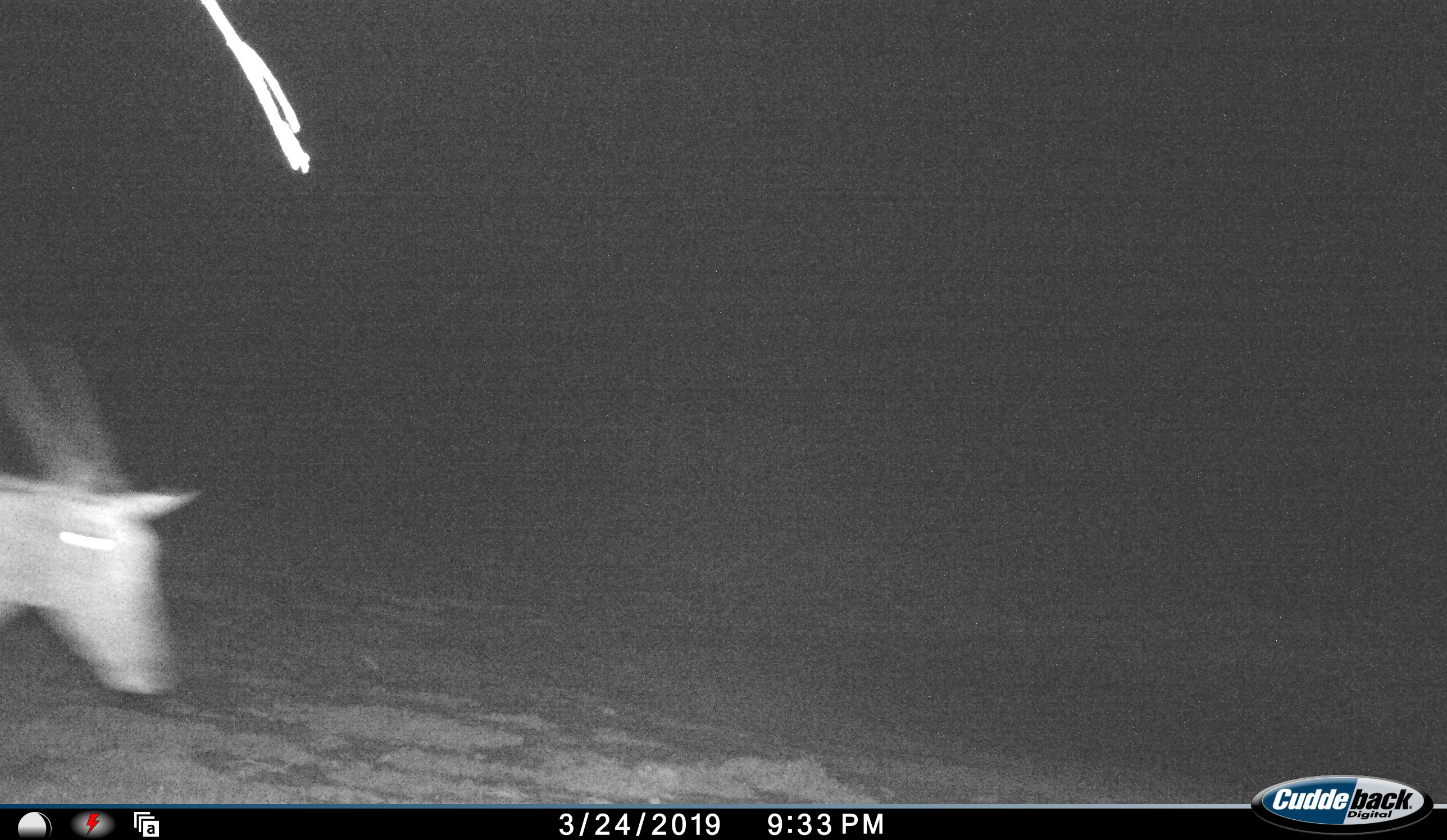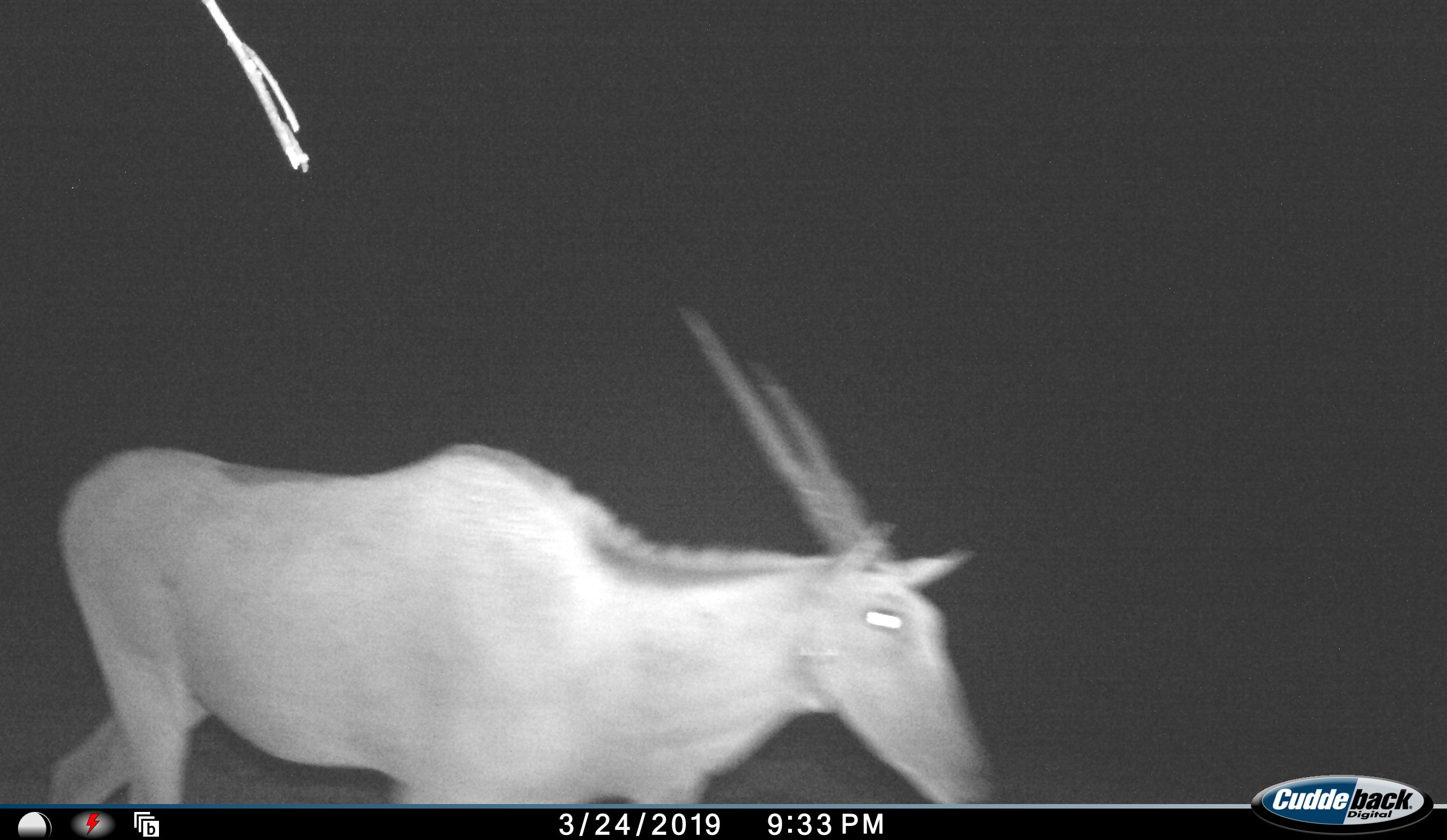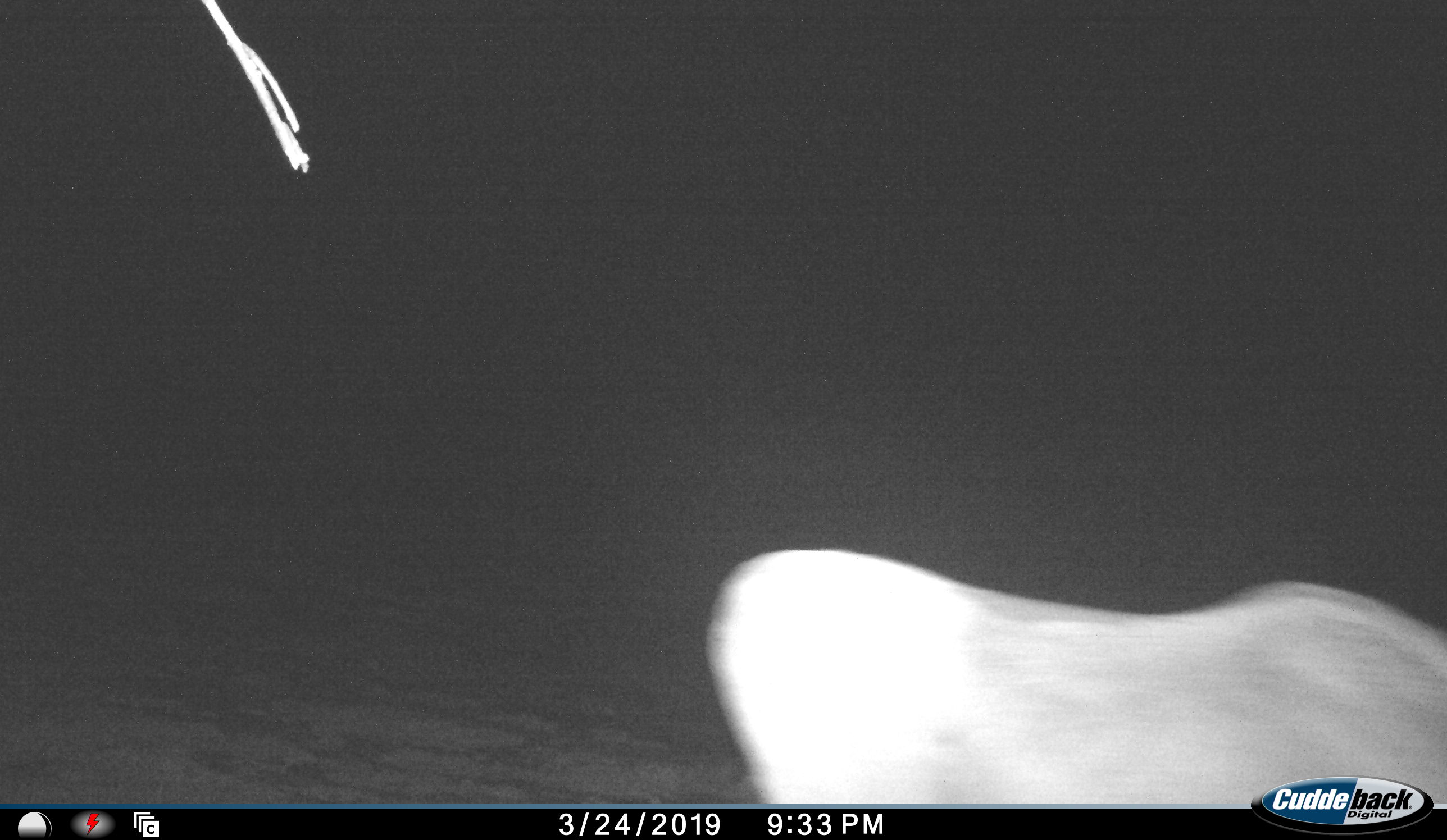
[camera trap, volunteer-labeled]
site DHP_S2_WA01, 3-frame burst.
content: unidentified animal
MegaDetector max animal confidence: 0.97